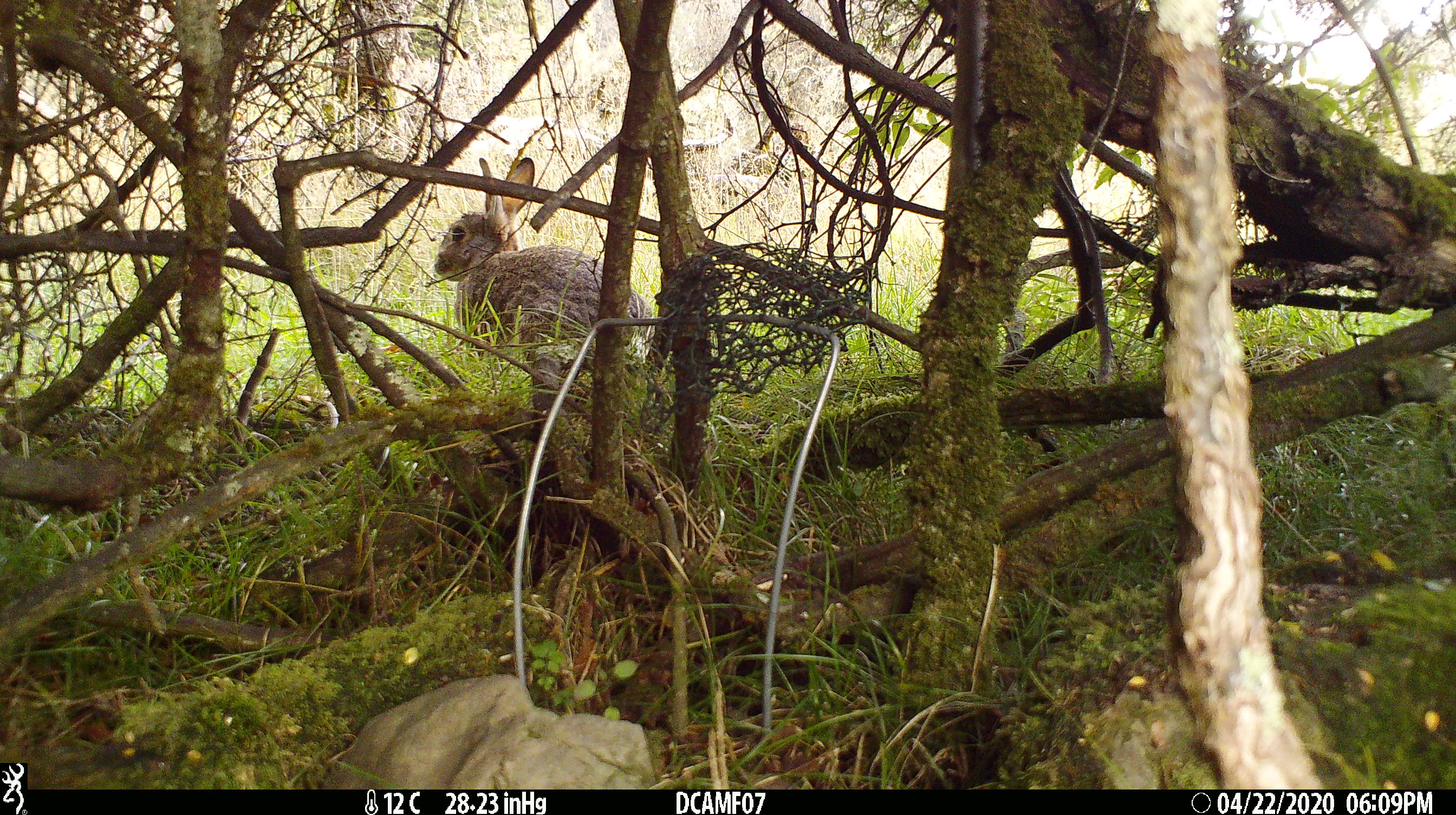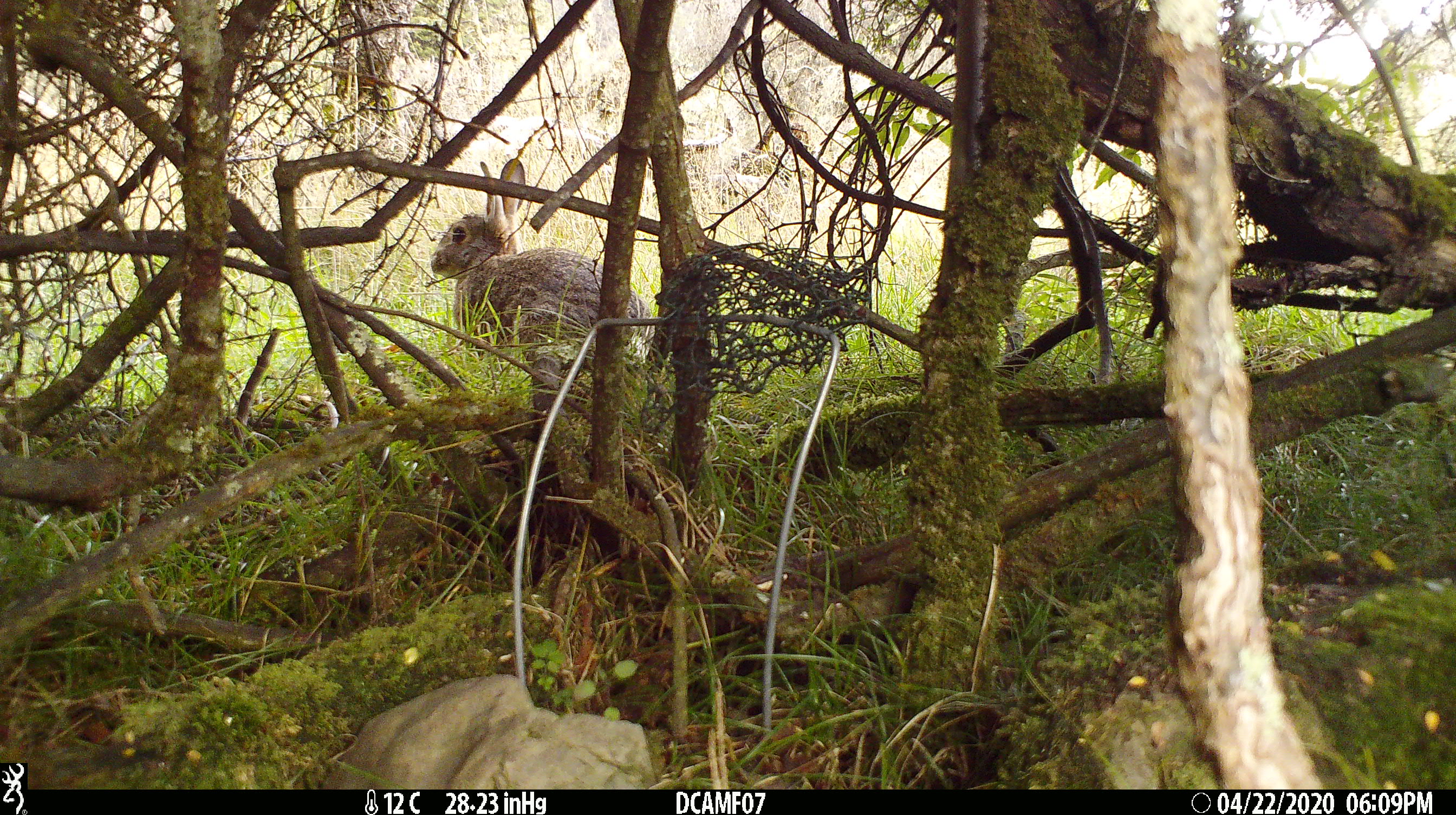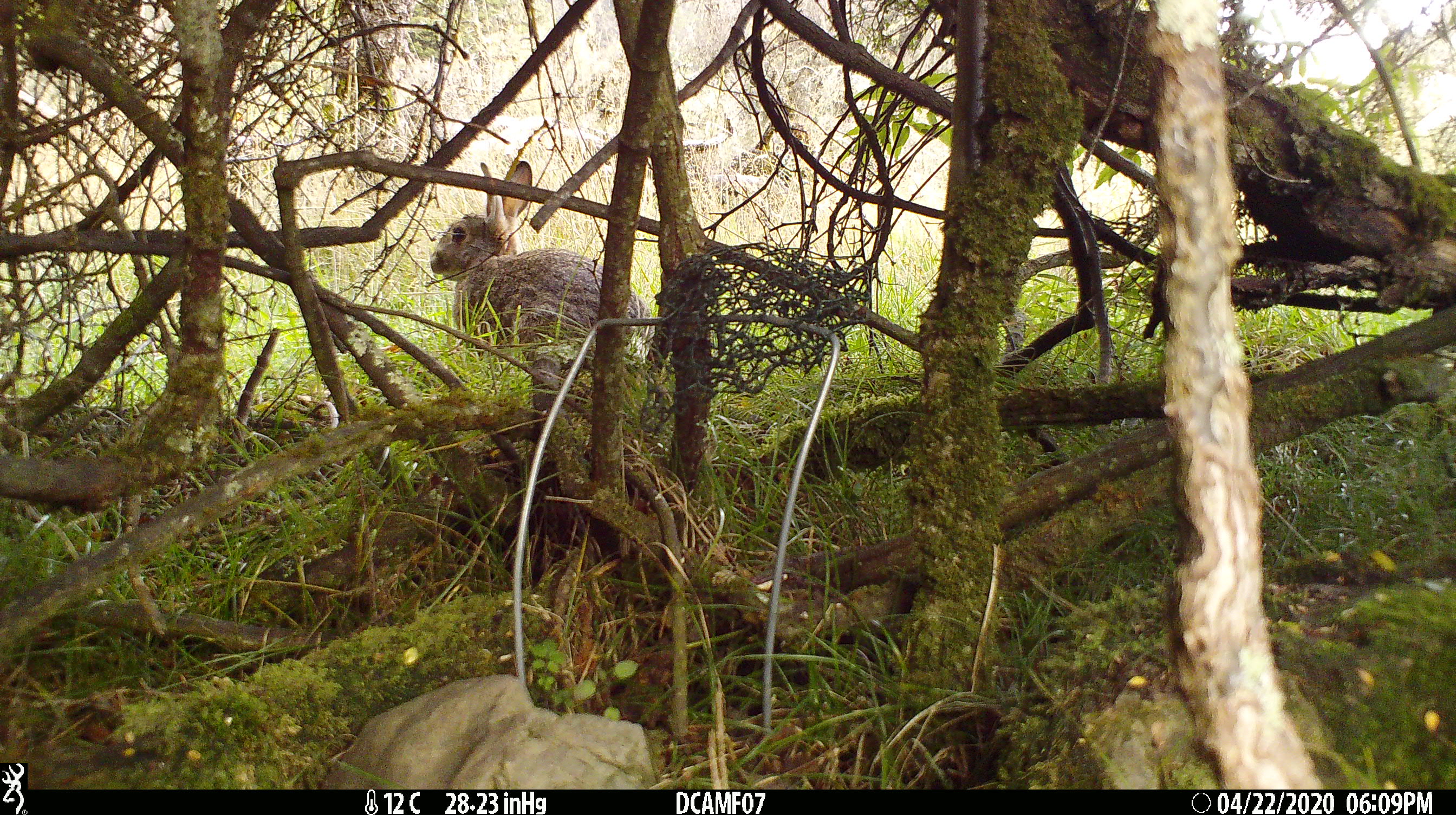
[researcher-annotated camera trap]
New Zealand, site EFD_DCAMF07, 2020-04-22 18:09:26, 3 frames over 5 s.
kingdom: Animalia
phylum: Chordata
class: Mammalia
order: Lagomorpha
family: Leporidae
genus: Oryctolagus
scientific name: Oryctolagus cuniculus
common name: european rabbit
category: rabbit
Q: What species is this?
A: Rabbit (european rabbit) (Oryctolagus cuniculus).